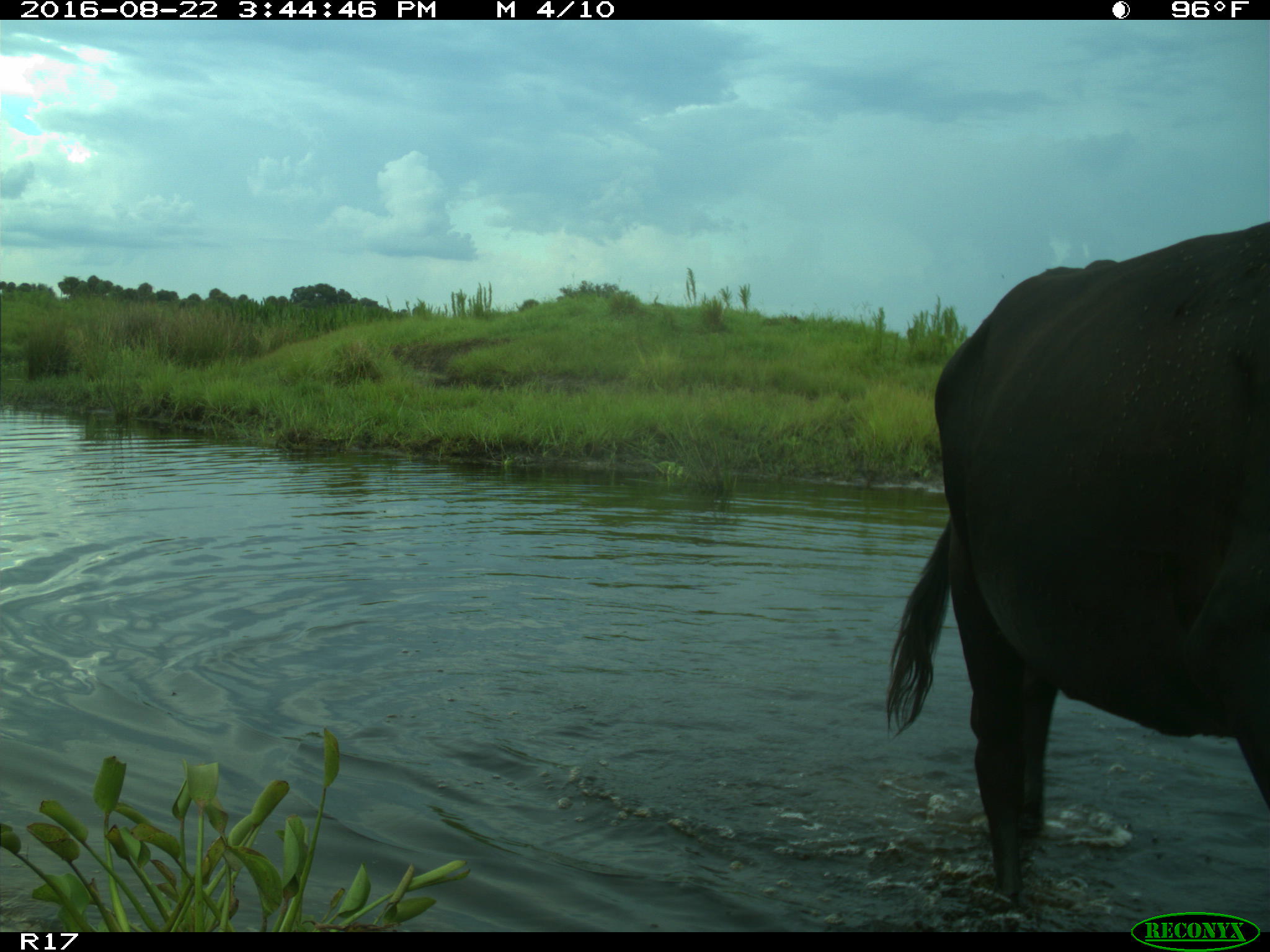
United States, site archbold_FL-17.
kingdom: Animalia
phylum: Chordata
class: Mammalia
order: Artiodactyla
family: Bovidae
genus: Bos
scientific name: Bos taurus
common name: domestic cow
Bos taurus (domestic cow).